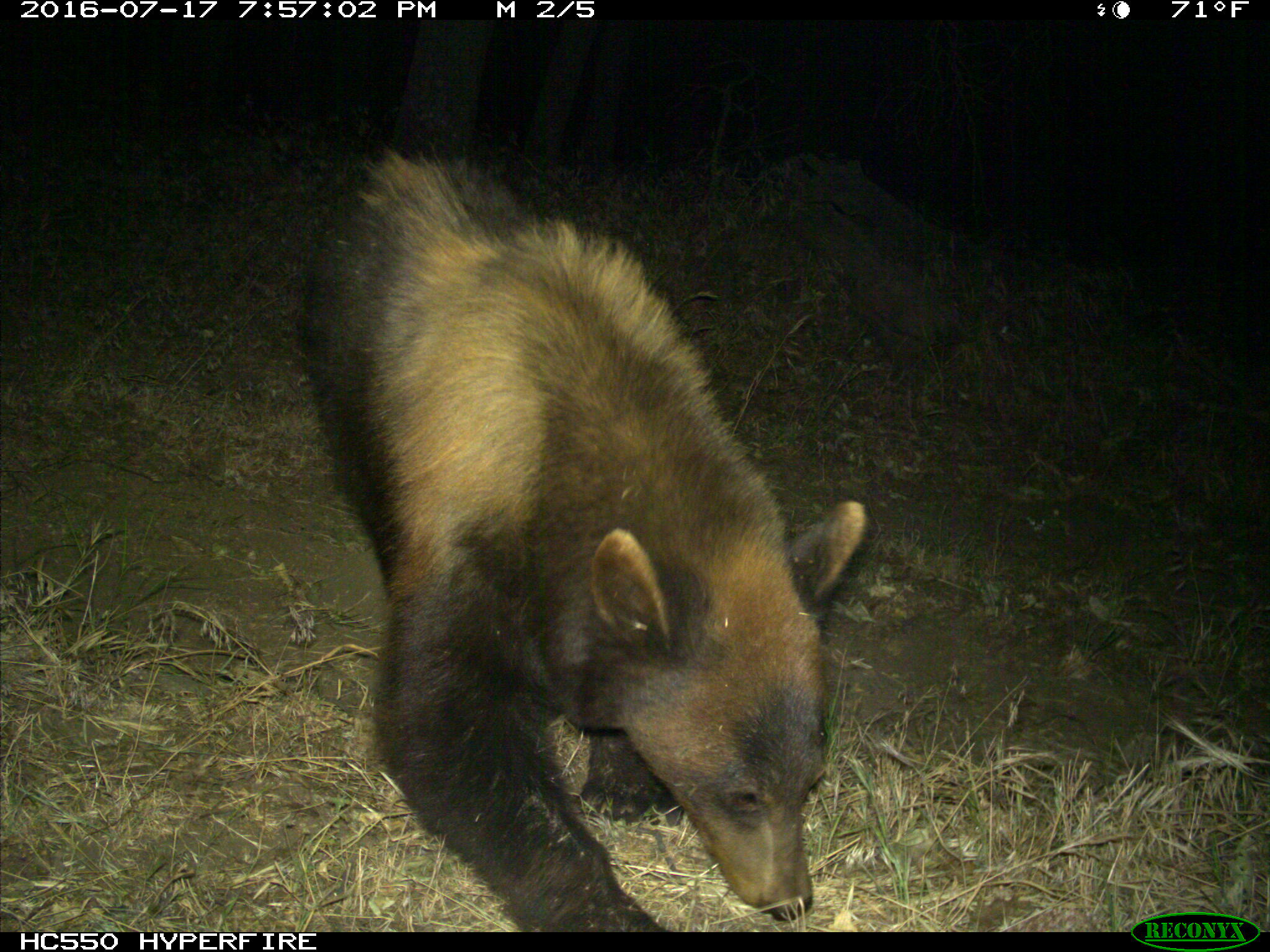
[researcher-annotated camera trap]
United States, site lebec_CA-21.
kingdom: Animalia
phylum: Chordata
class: Mammalia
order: Carnivora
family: Ursidae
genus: Ursus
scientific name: Ursus americanus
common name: american black bear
Ursus americanus (american black bear).